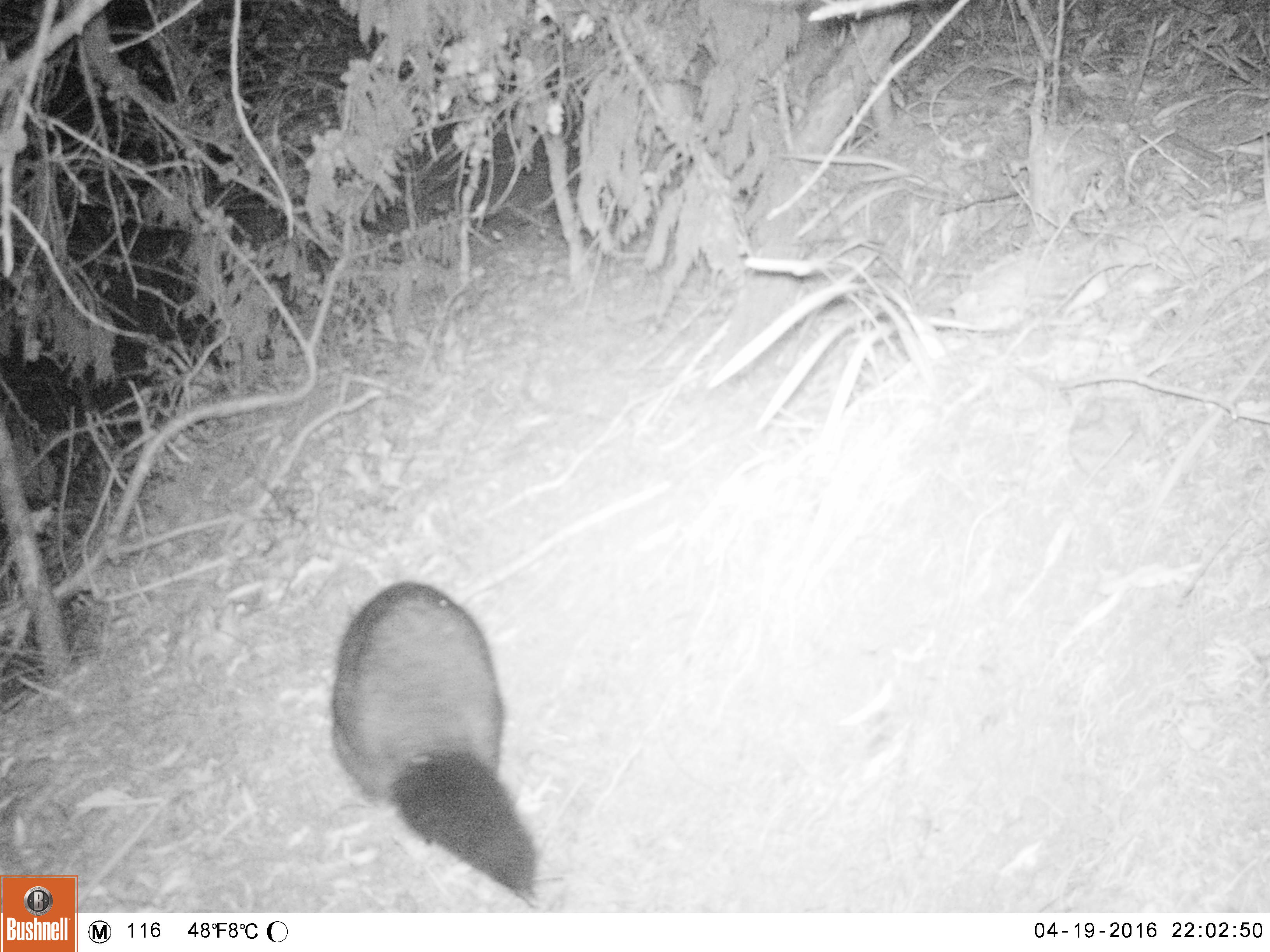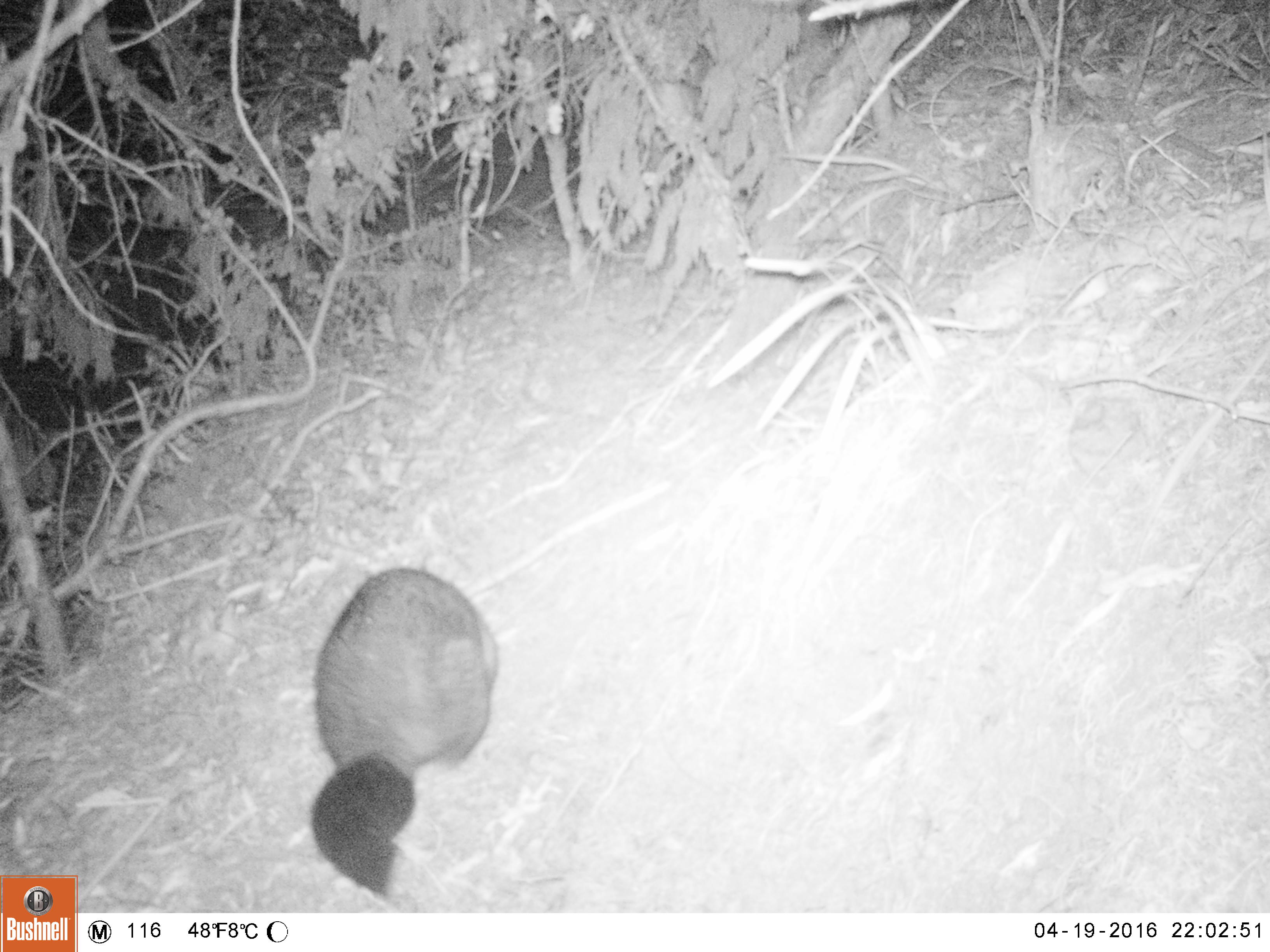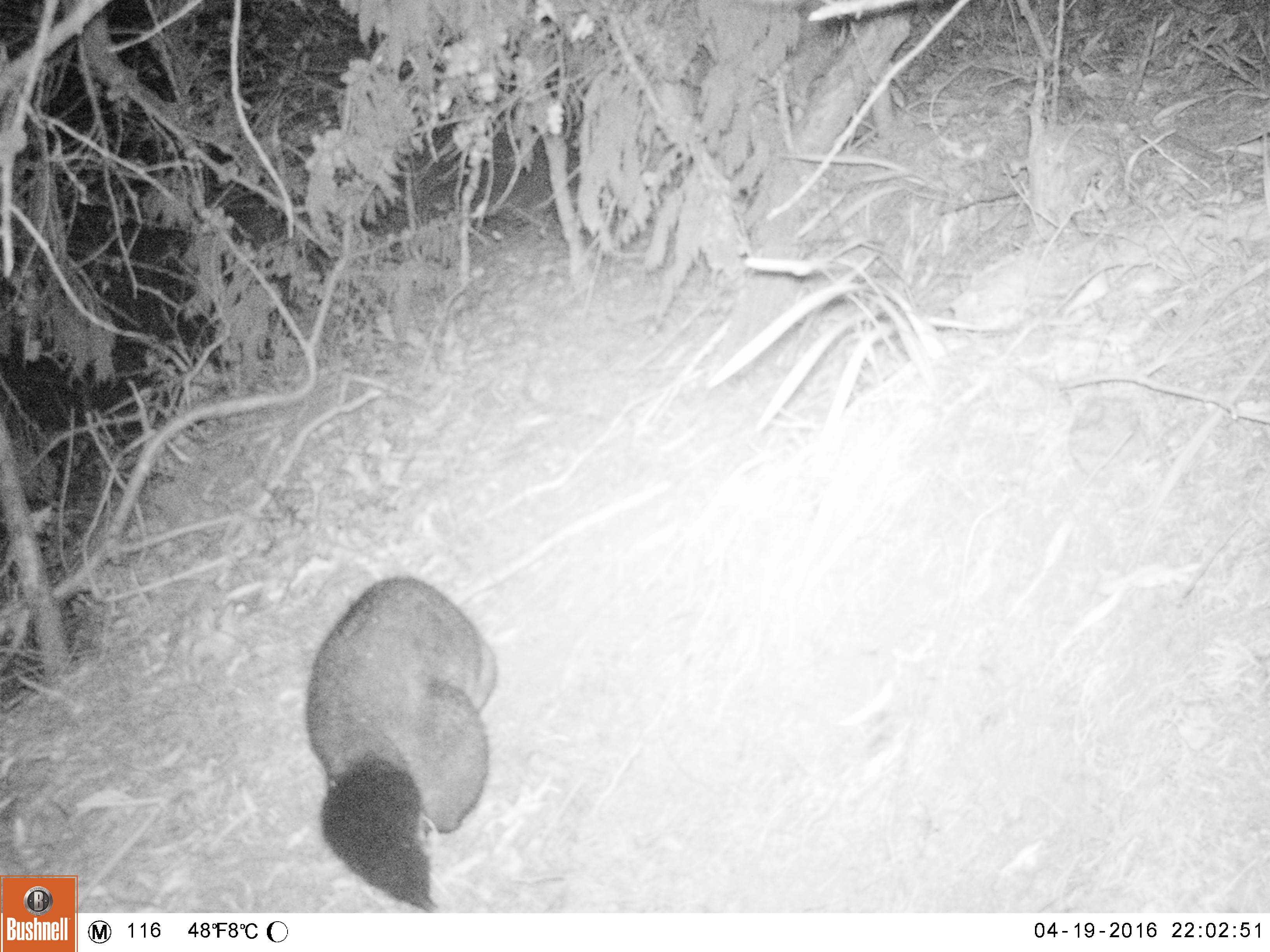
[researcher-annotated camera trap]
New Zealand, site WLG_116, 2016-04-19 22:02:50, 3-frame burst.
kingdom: Animalia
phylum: Chordata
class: Mammalia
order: Diprotodontia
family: Phalangeridae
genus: Trichosurus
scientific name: Trichosurus vulpecula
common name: common brushtail possum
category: possum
Possum (common brushtail possum) (Trichosurus vulpecula).